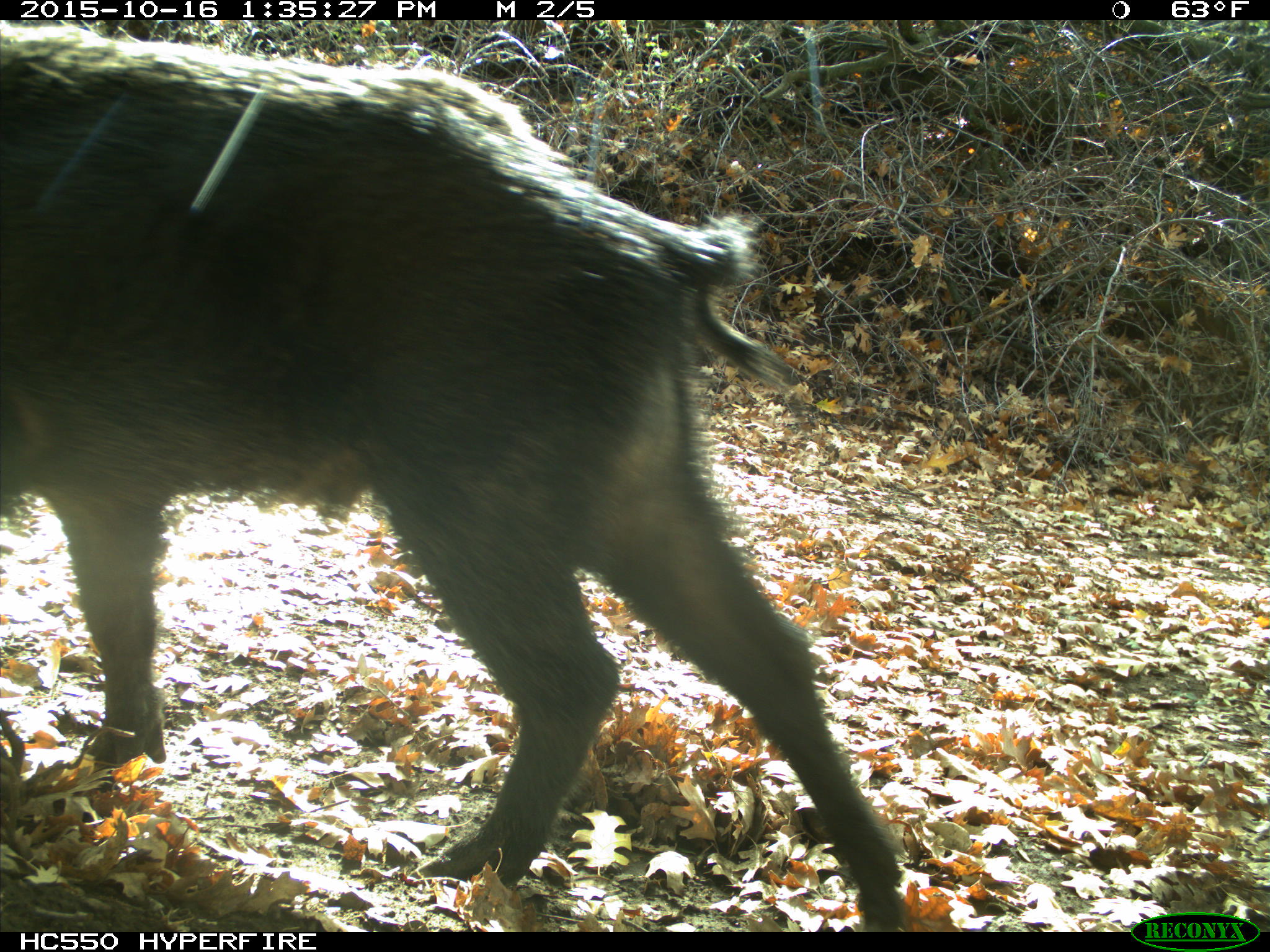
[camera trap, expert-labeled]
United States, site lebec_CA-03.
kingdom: Animalia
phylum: Chordata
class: Mammalia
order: Artiodactyla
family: Suidae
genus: Sus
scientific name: Sus scrofa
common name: wild boar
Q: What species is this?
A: Sus scrofa (wild boar).